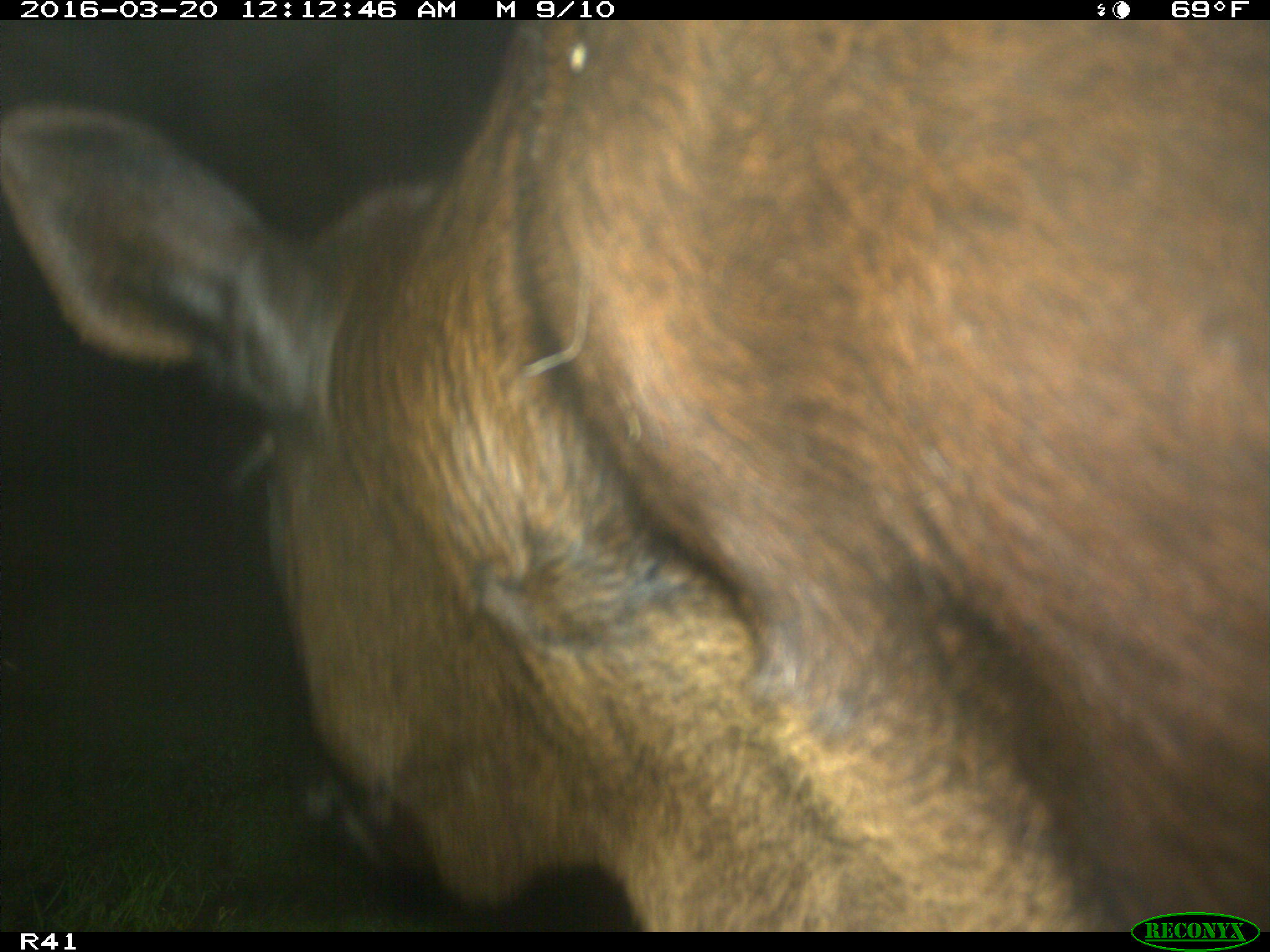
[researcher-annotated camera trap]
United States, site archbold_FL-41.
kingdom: Animalia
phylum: Chordata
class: Mammalia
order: Artiodactyla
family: Bovidae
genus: Bos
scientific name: Bos taurus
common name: domestic cow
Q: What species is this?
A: Bos taurus (domestic cow).